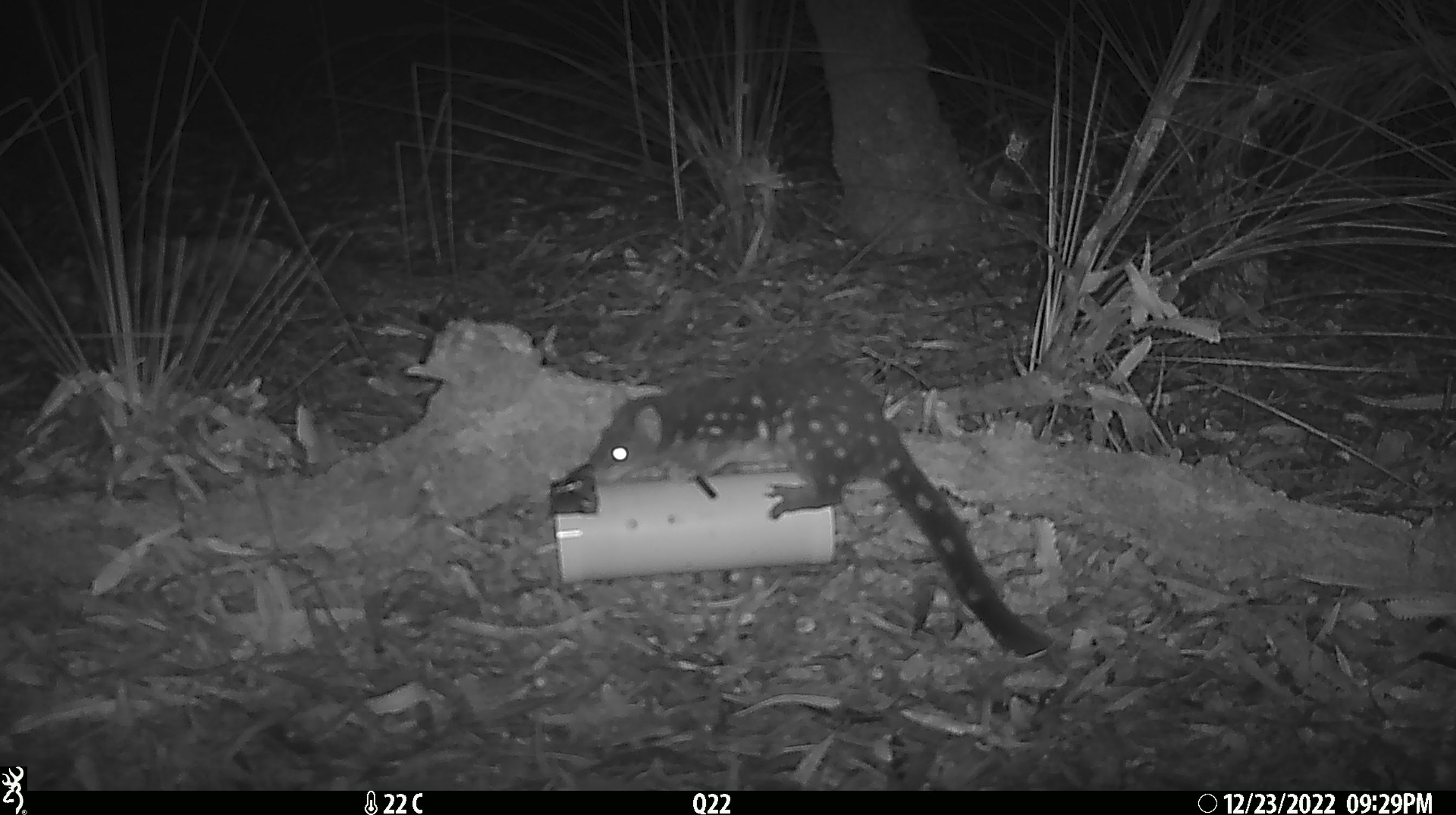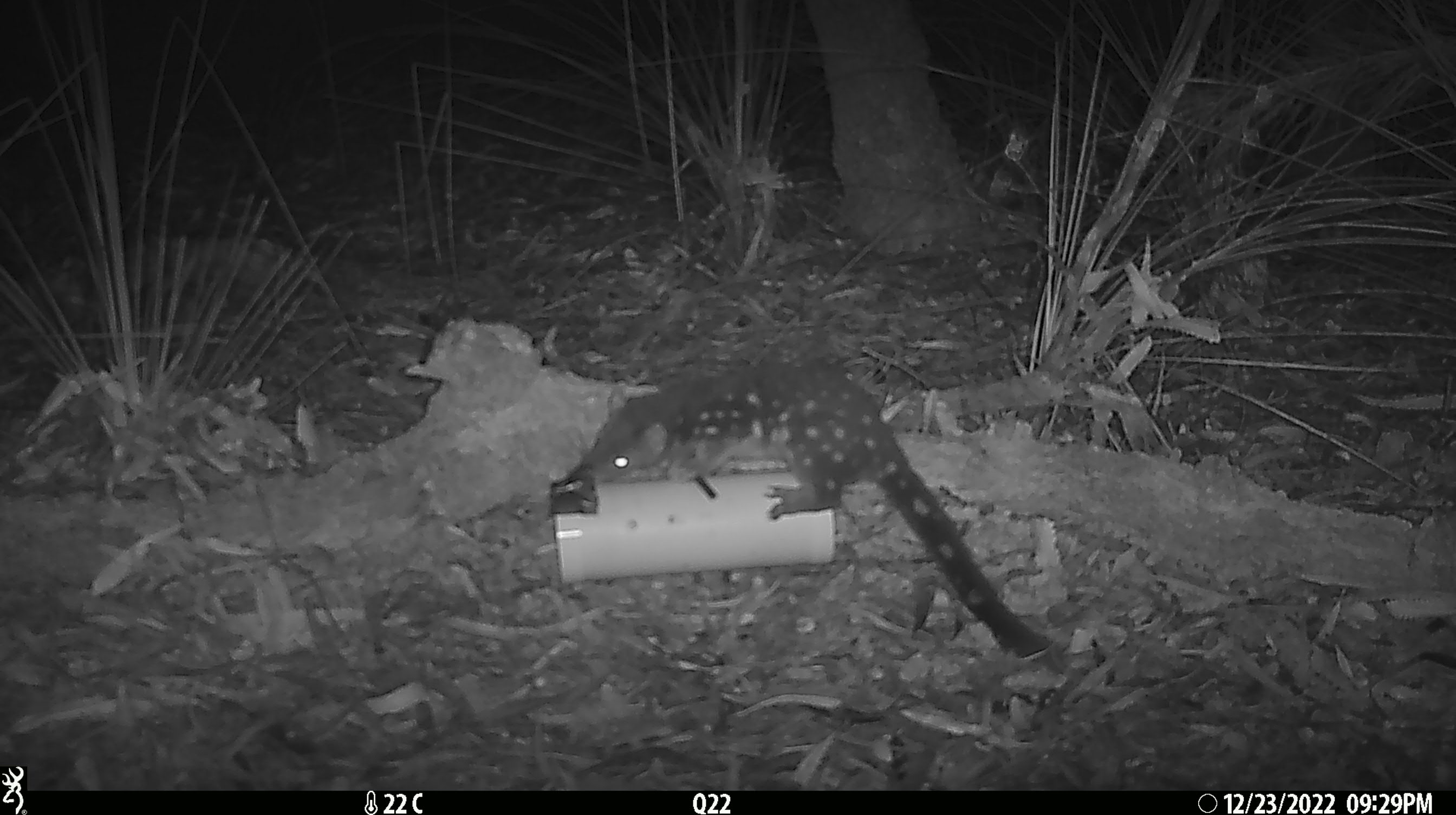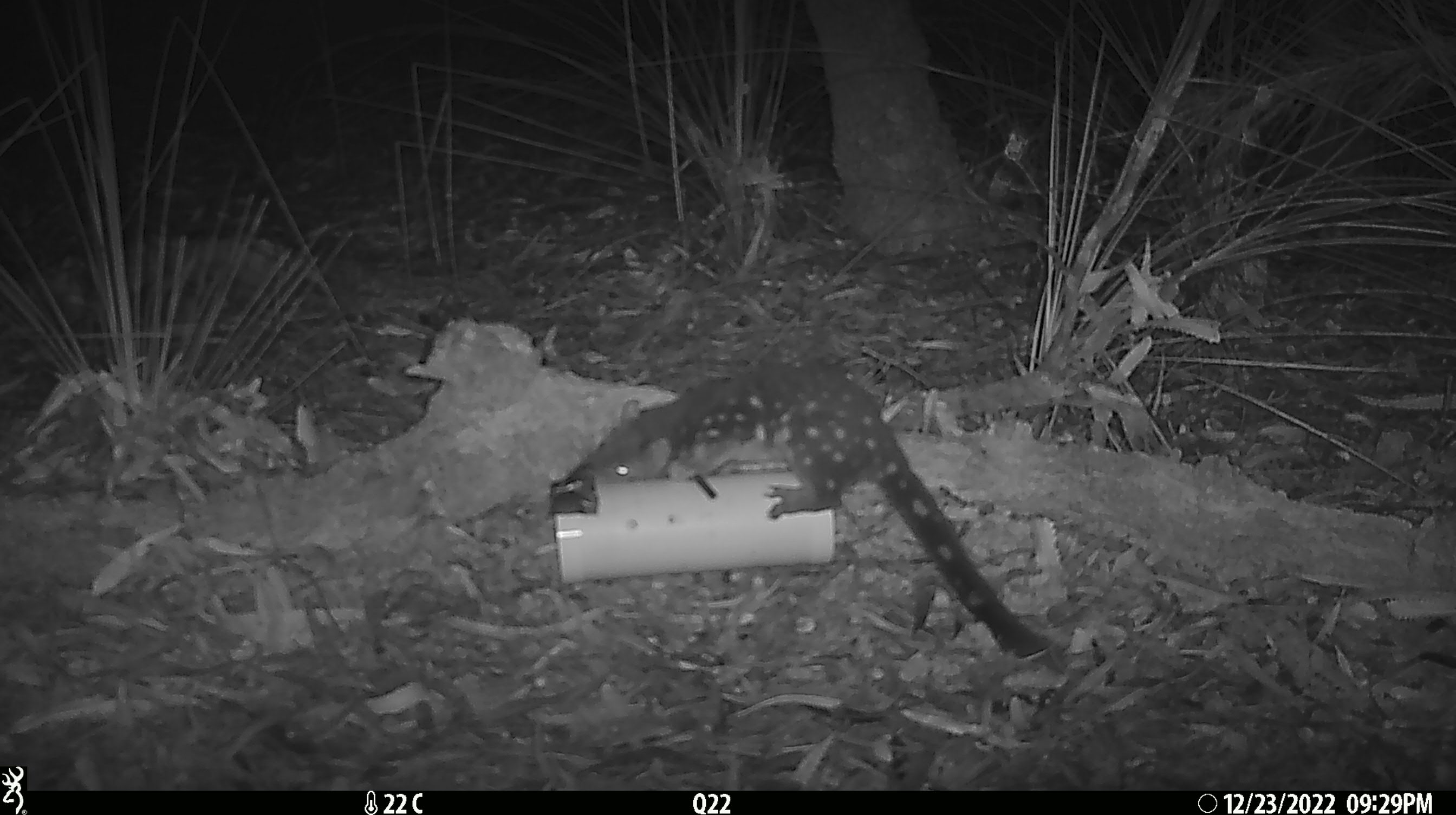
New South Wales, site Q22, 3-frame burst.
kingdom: Animalia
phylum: Chordata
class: Mammalia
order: Dasyuromorphia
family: Dasyuridae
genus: Dasyurus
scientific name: Dasyurus maculatus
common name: spotted-tailed quoll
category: quoll